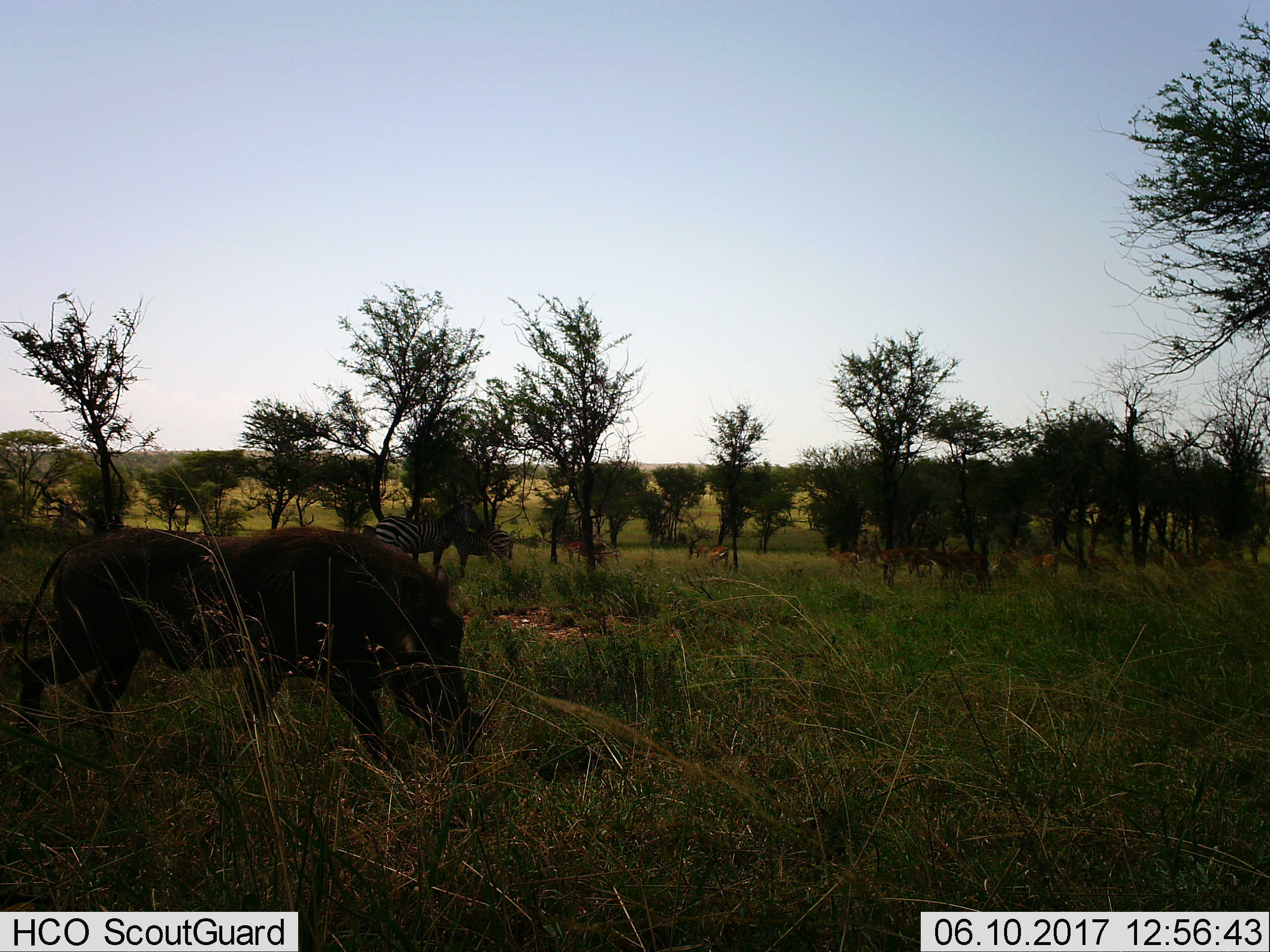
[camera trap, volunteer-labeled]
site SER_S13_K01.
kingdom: Animalia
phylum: Chordata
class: Mammalia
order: Artiodactyla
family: Suidae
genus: Phacochoerus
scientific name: Phacochoerus africanus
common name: warthog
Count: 1.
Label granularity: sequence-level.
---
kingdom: Animalia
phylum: Chordata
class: Mammalia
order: Perissodactyla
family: Equidae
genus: Equus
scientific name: Equus quagga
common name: plains zebra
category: zebraplains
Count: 2.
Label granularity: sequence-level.